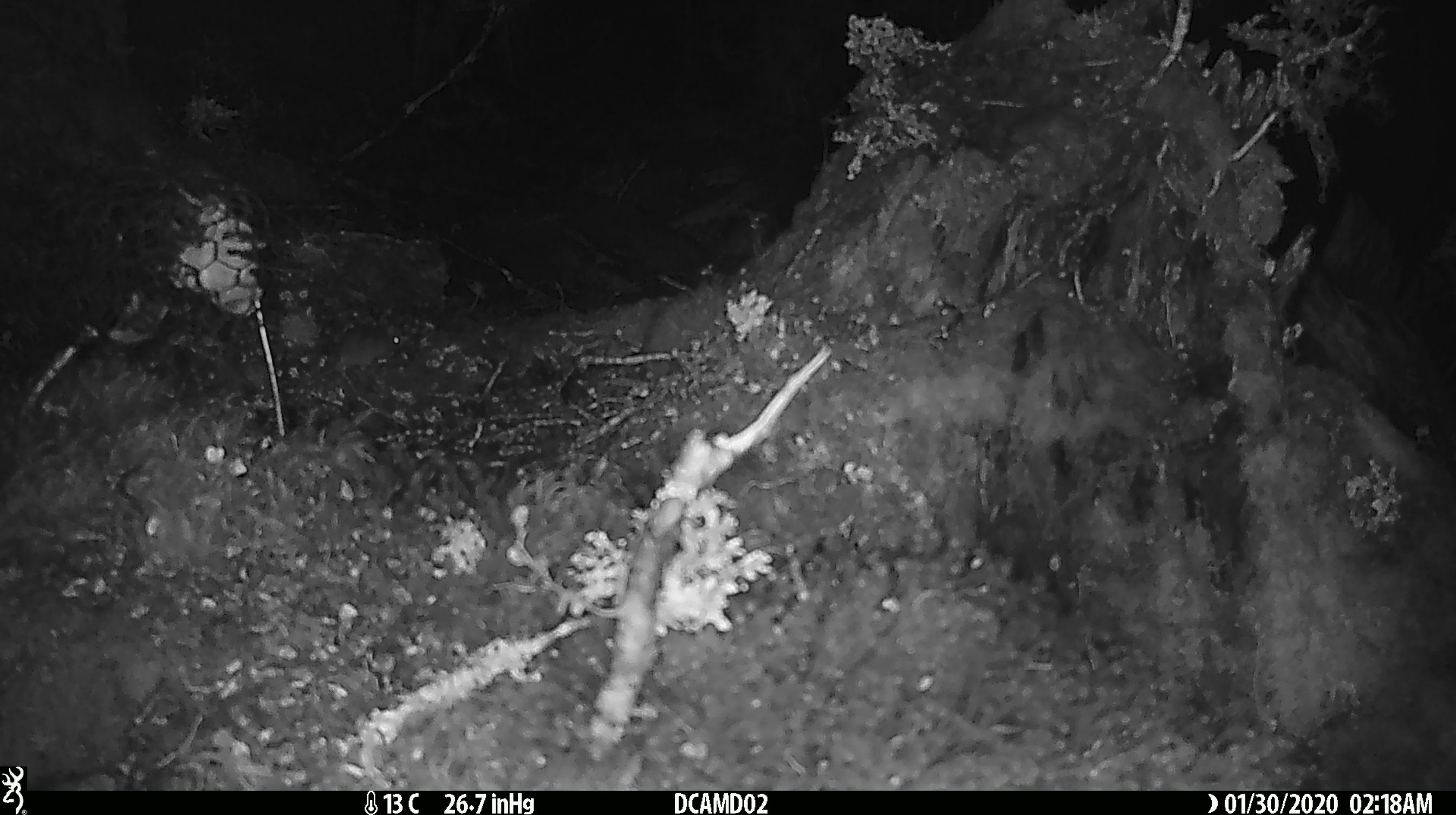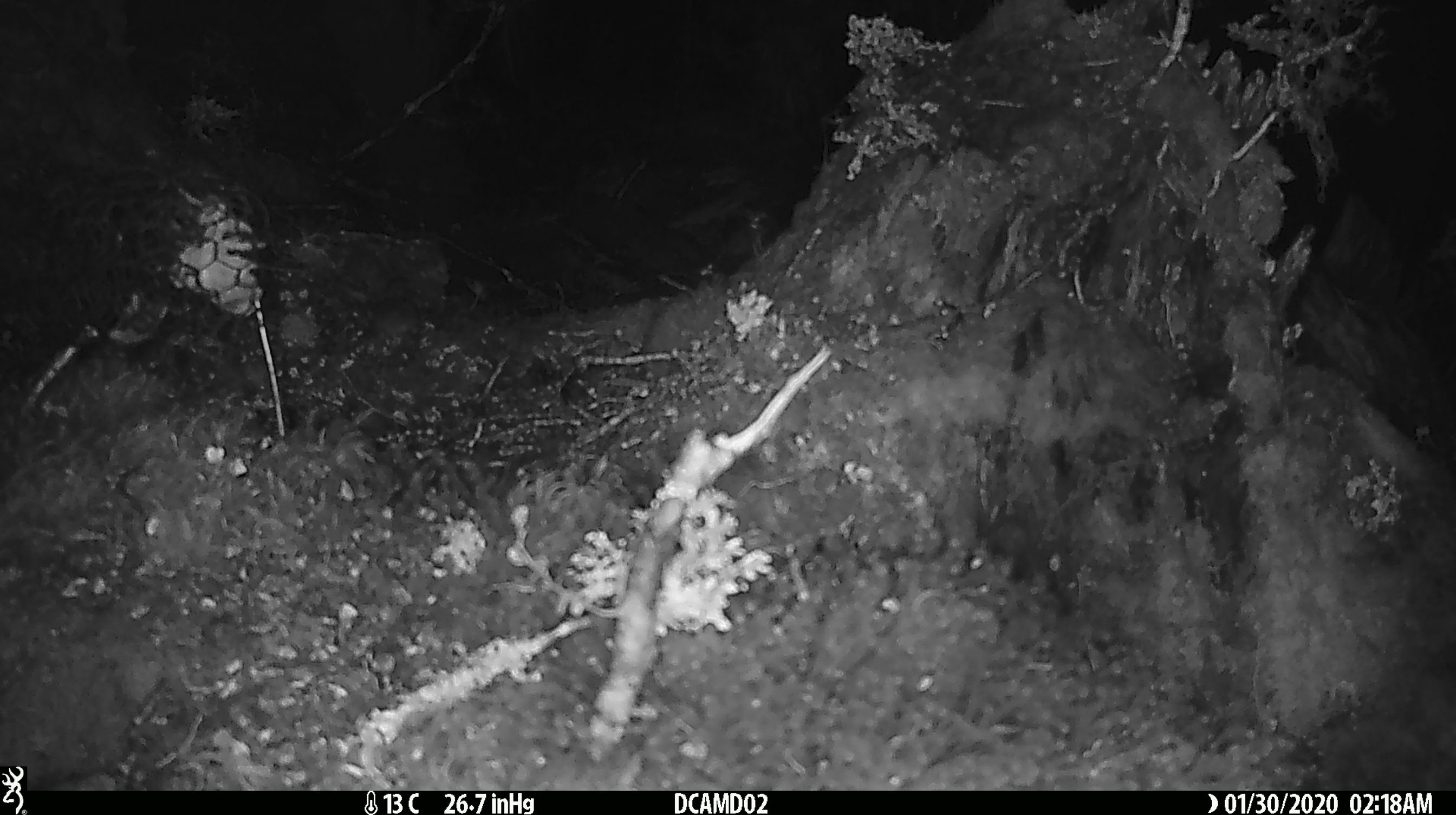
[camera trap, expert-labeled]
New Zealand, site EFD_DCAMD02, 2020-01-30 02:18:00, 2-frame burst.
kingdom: Animalia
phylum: Chordata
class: Mammalia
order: Rodentia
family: Muridae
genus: Mus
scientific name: Mus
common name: mouse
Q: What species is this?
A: Mouse (Mus).